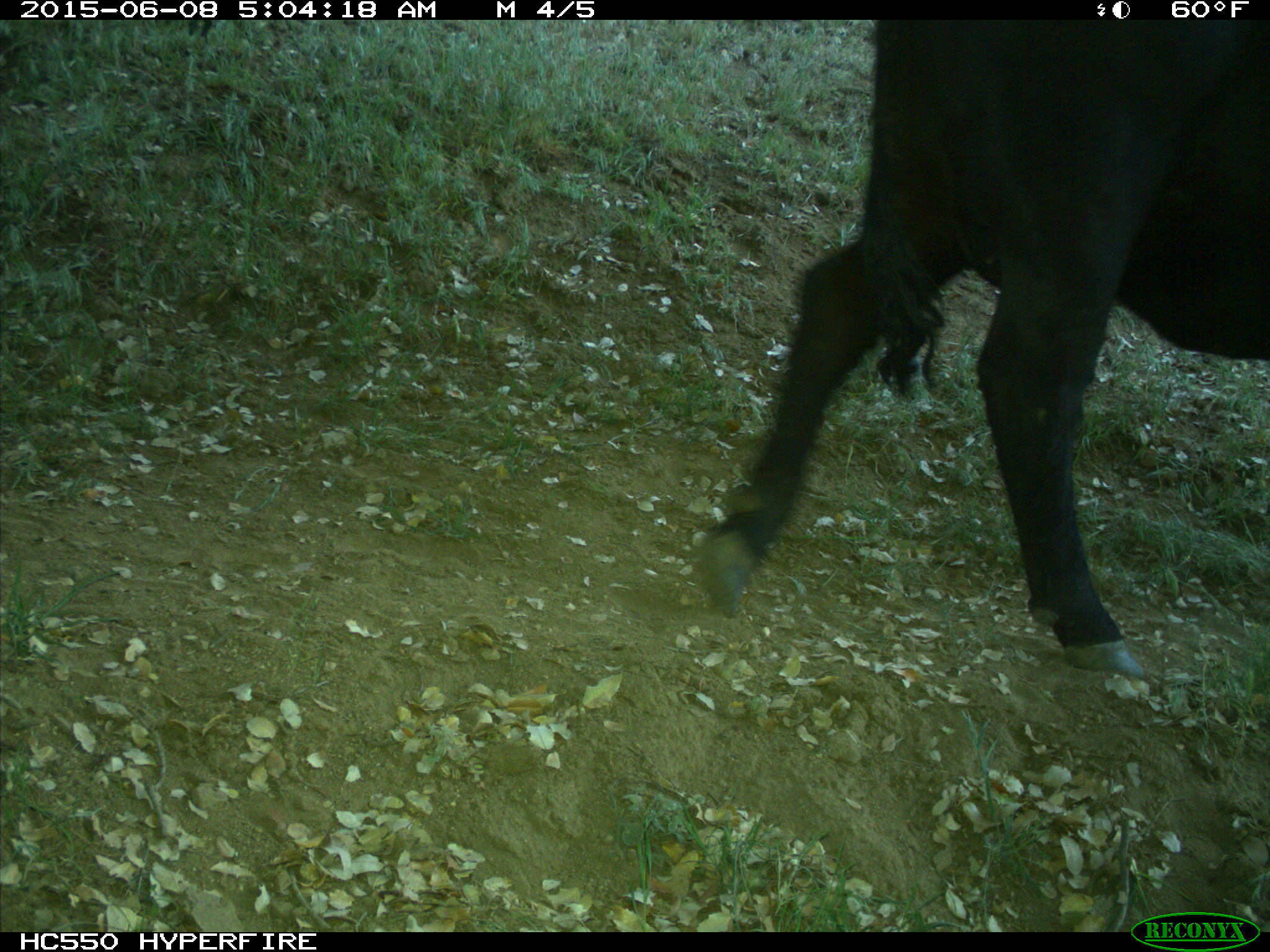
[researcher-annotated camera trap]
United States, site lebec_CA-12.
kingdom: Animalia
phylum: Chordata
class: Mammalia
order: Artiodactyla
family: Bovidae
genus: Bos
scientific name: Bos taurus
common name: domestic cow